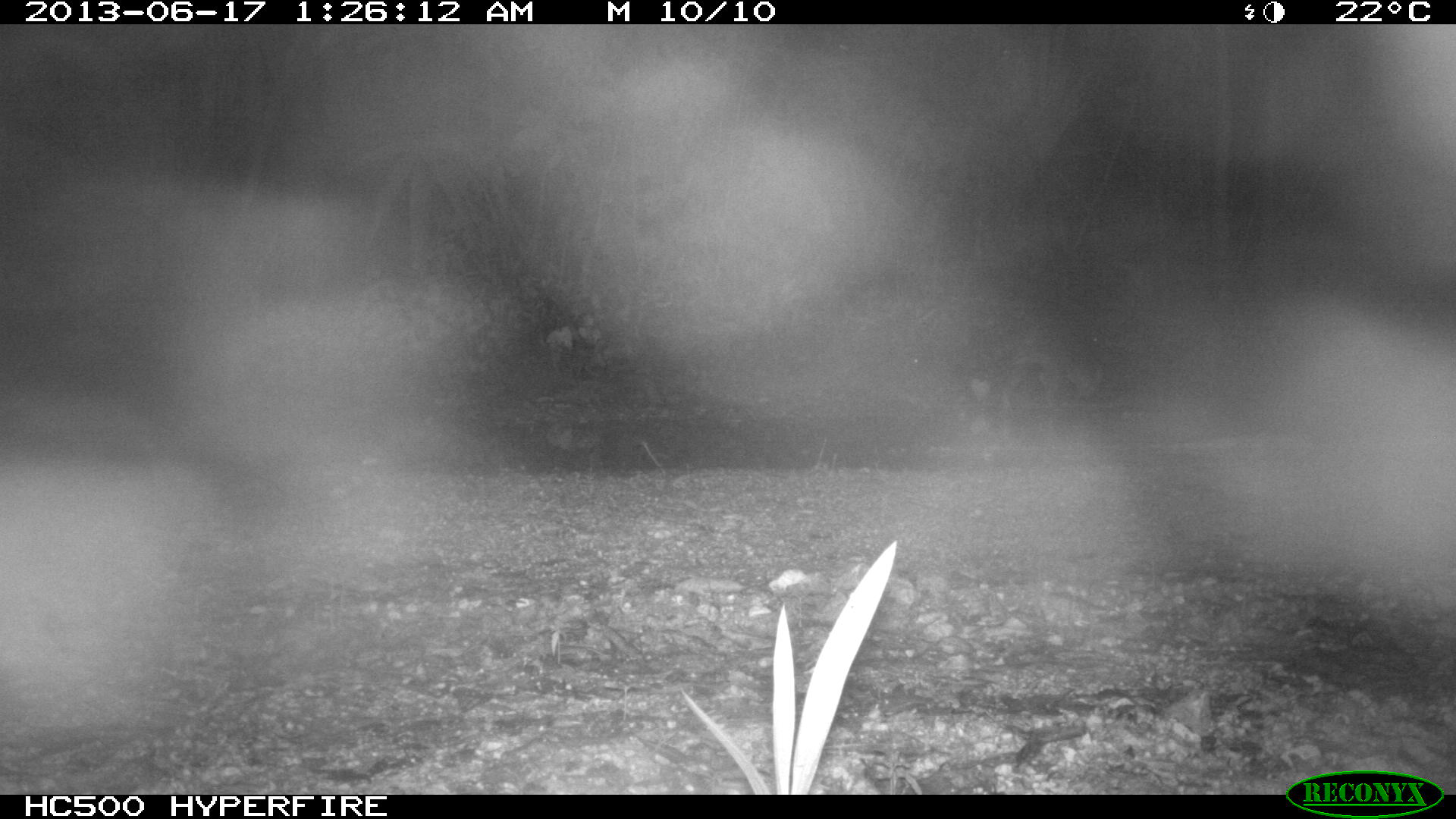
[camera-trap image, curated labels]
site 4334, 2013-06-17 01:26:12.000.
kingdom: Animalia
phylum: Chordata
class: Mammalia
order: Carnivora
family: Procyonidae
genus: Procyon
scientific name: Procyon lotor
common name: common raccoon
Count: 1.